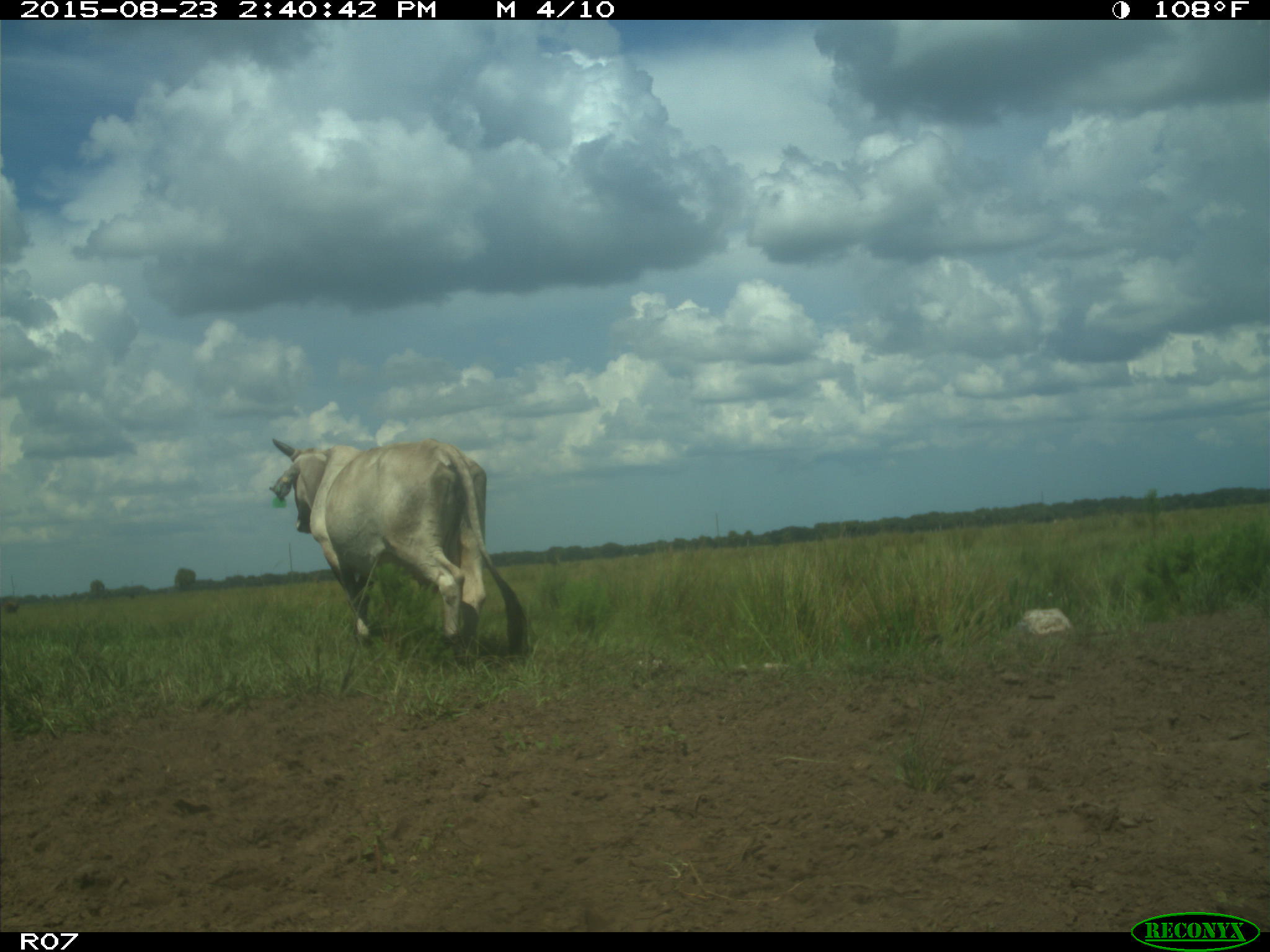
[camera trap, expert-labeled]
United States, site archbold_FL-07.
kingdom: Animalia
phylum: Chordata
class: Mammalia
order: Artiodactyla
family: Bovidae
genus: Bos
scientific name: Bos taurus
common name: domestic cow